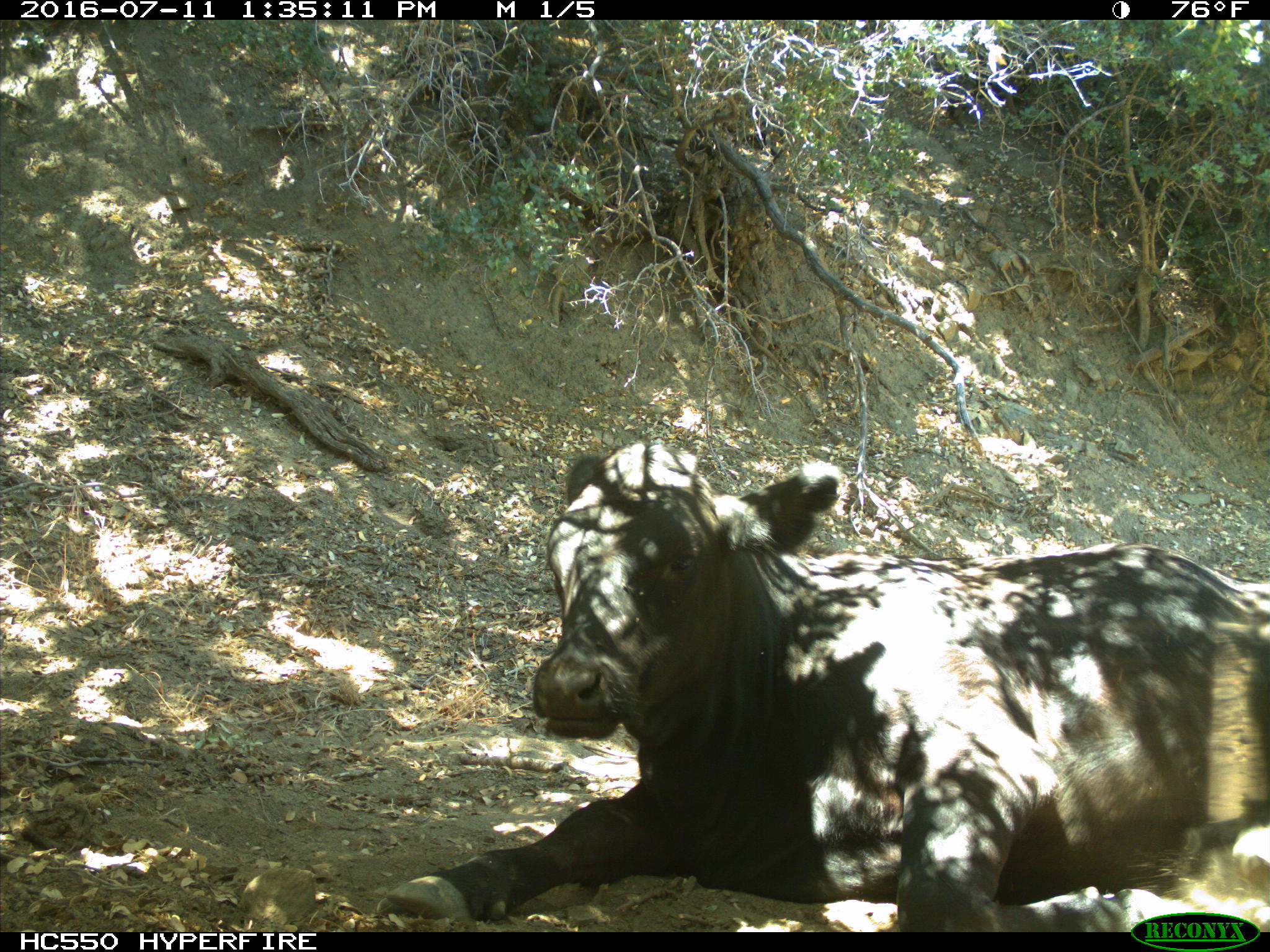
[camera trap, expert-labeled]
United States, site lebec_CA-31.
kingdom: Animalia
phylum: Chordata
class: Mammalia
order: Artiodactyla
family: Bovidae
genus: Bos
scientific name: Bos taurus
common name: domestic cow